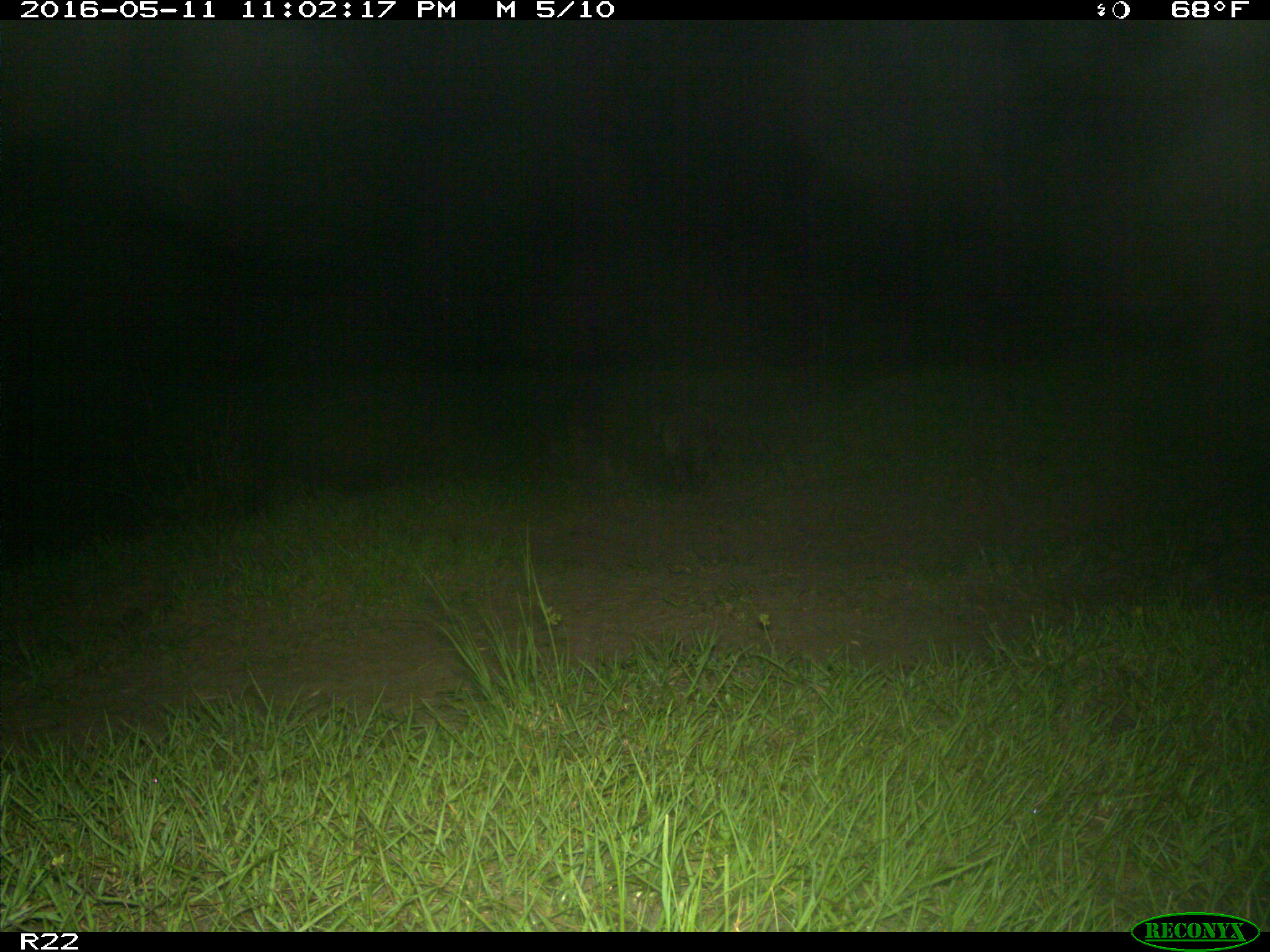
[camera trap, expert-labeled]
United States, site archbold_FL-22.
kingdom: Animalia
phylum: Chordata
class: Mammalia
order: Carnivora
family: Procyonidae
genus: Procyon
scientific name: Procyon lotor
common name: common raccoon